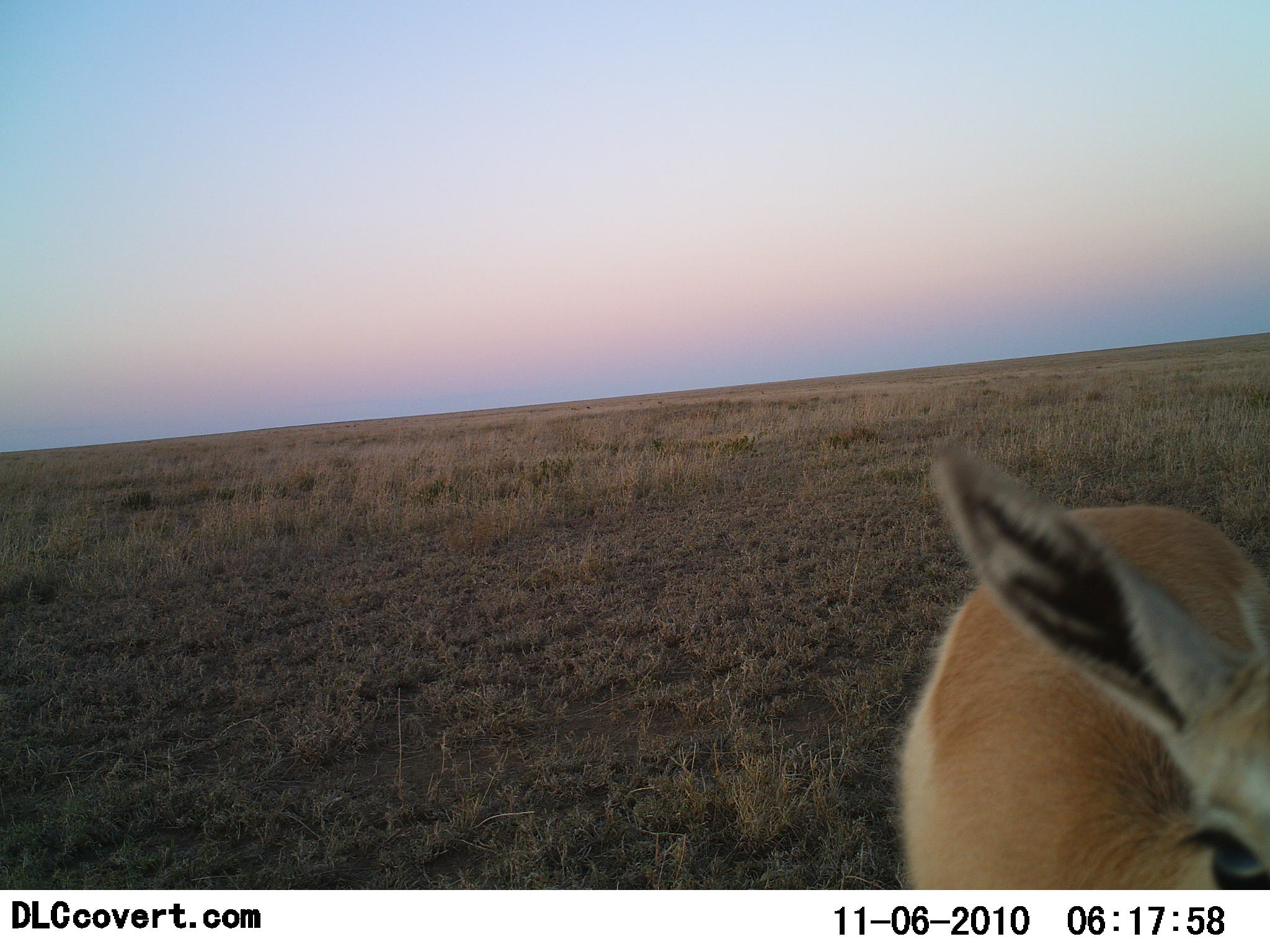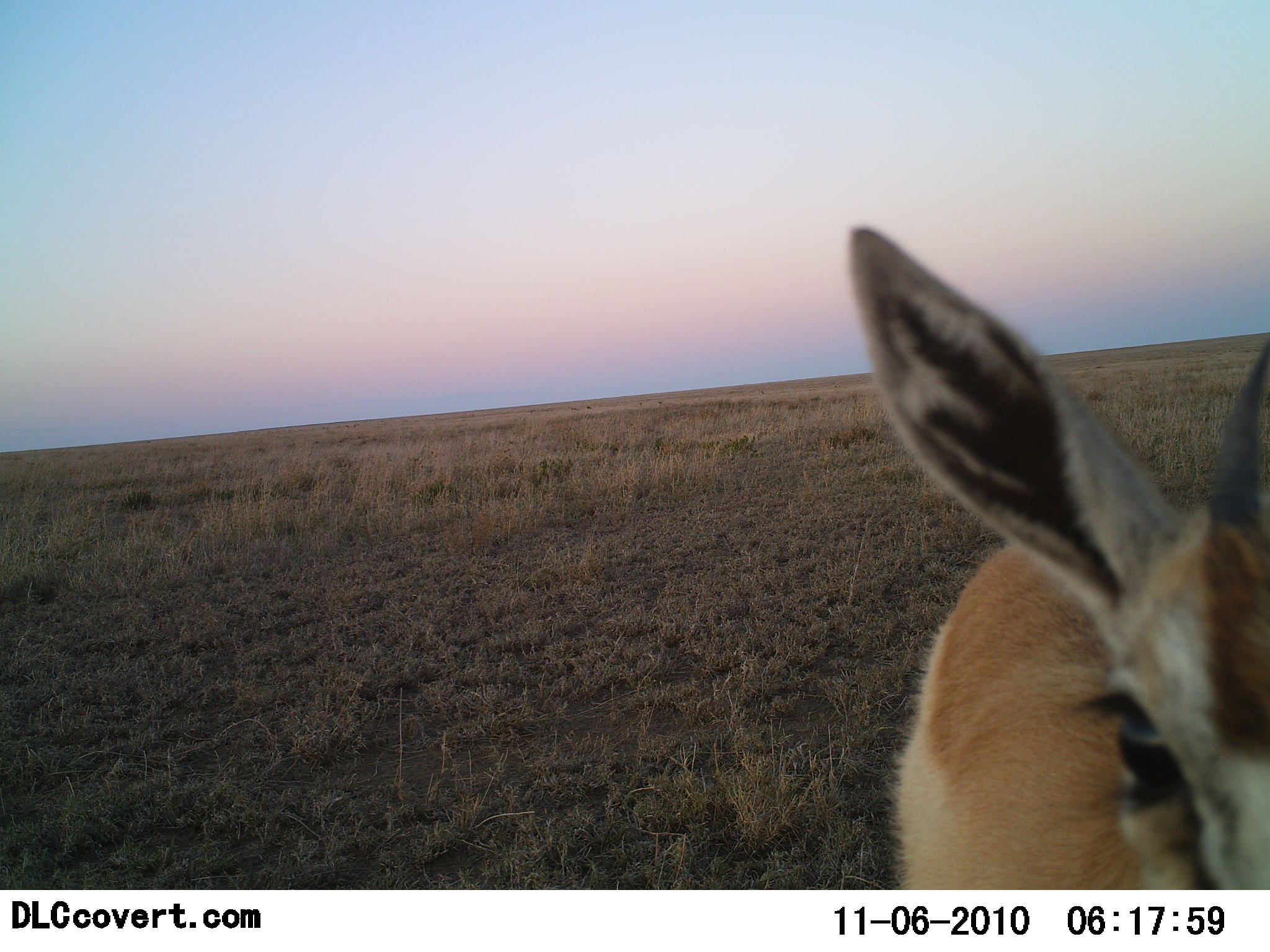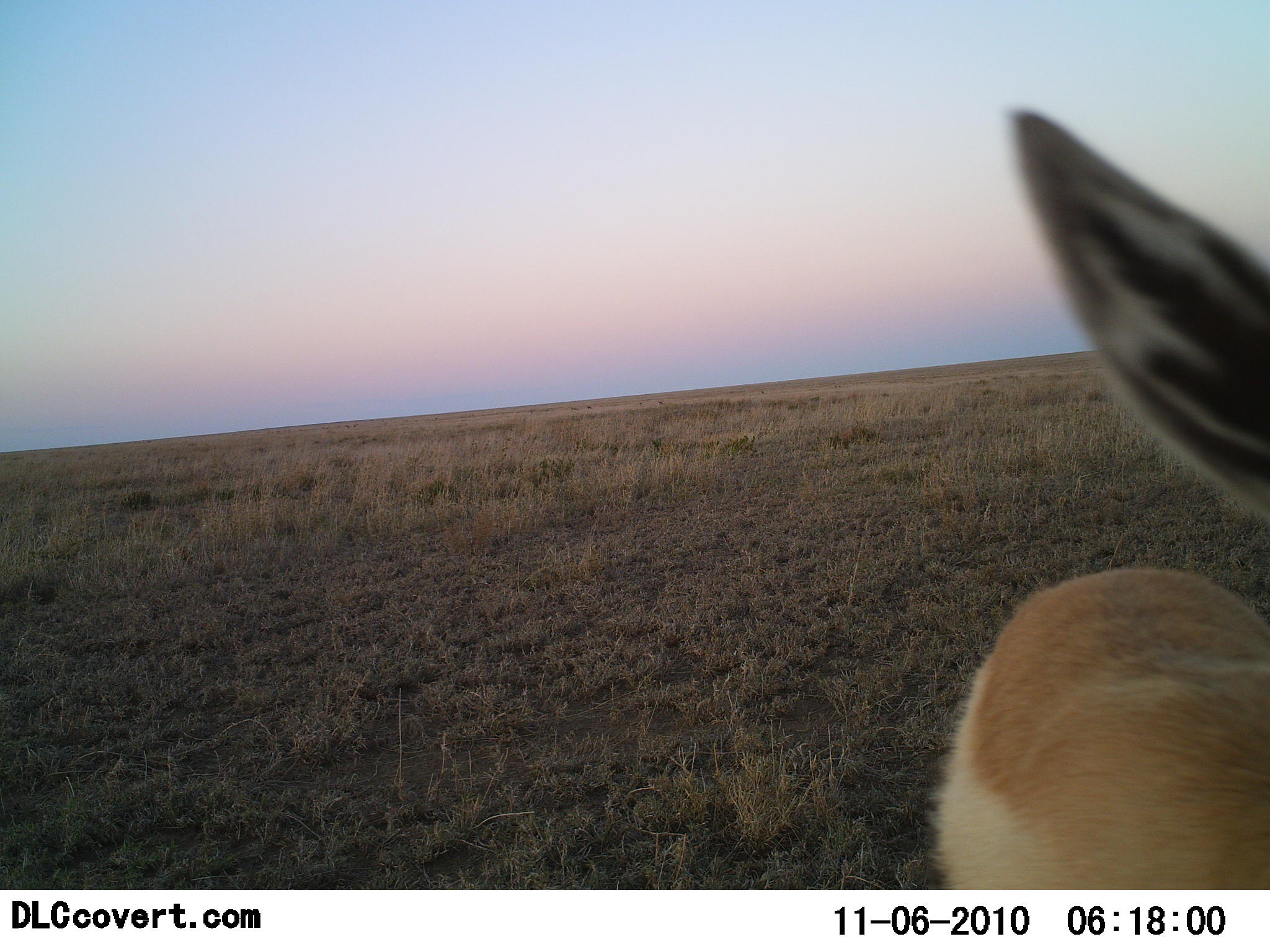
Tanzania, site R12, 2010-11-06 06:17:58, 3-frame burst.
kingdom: Animalia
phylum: Chordata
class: Mammalia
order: Artiodactyla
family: Bovidae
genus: Nanger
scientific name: Nanger granti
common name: grant's gazelle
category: gazellegrants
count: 1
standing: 77%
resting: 0%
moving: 23%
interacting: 8%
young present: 0%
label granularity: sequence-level